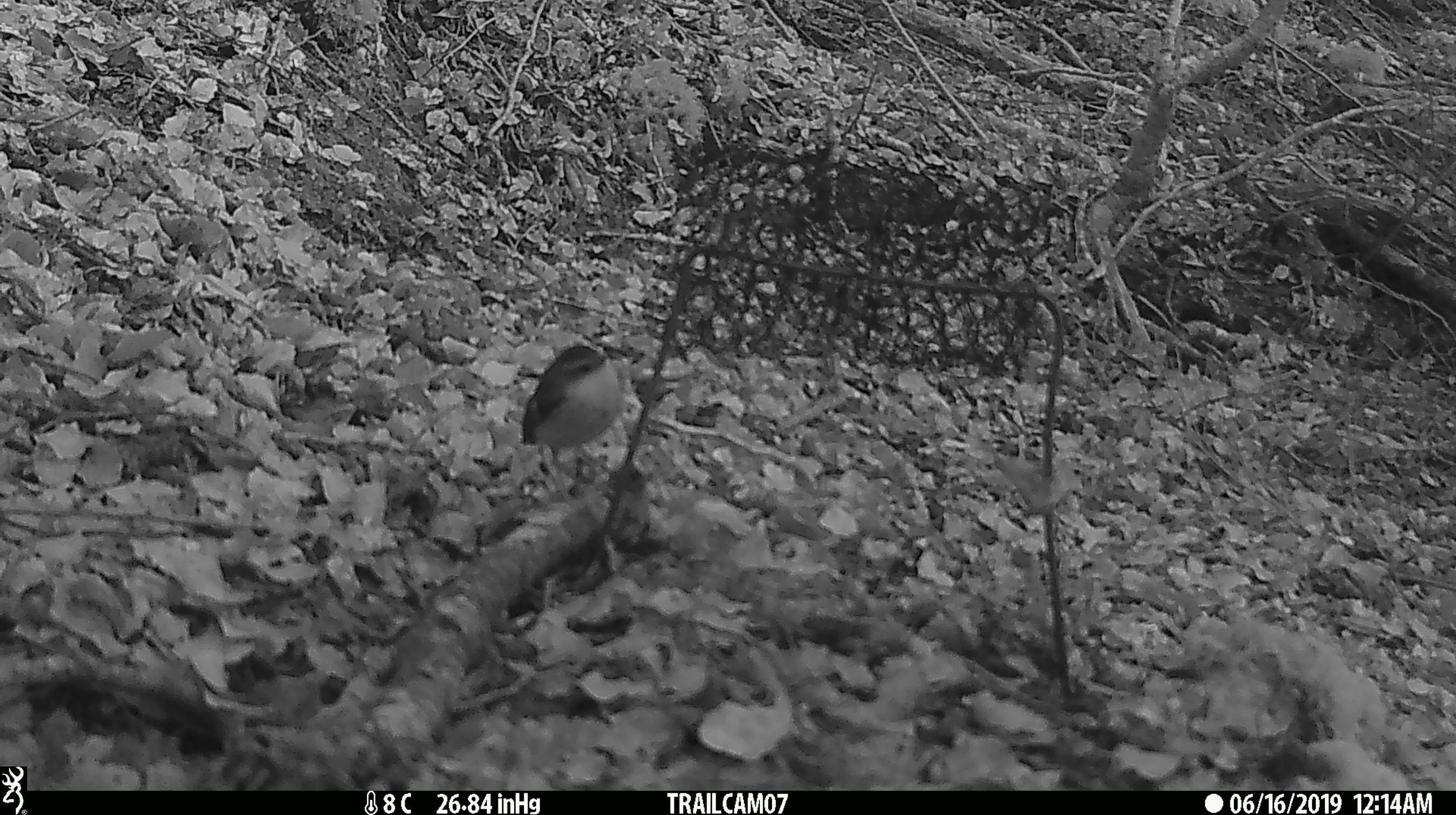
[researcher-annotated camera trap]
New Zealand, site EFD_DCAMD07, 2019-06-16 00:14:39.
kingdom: Animalia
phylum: Chordata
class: Aves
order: Passeriformes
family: Acanthisittidae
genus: Acanthisitta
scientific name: Acanthisitta chloris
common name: rifleman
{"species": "rifleman (Acanthisitta chloris)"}